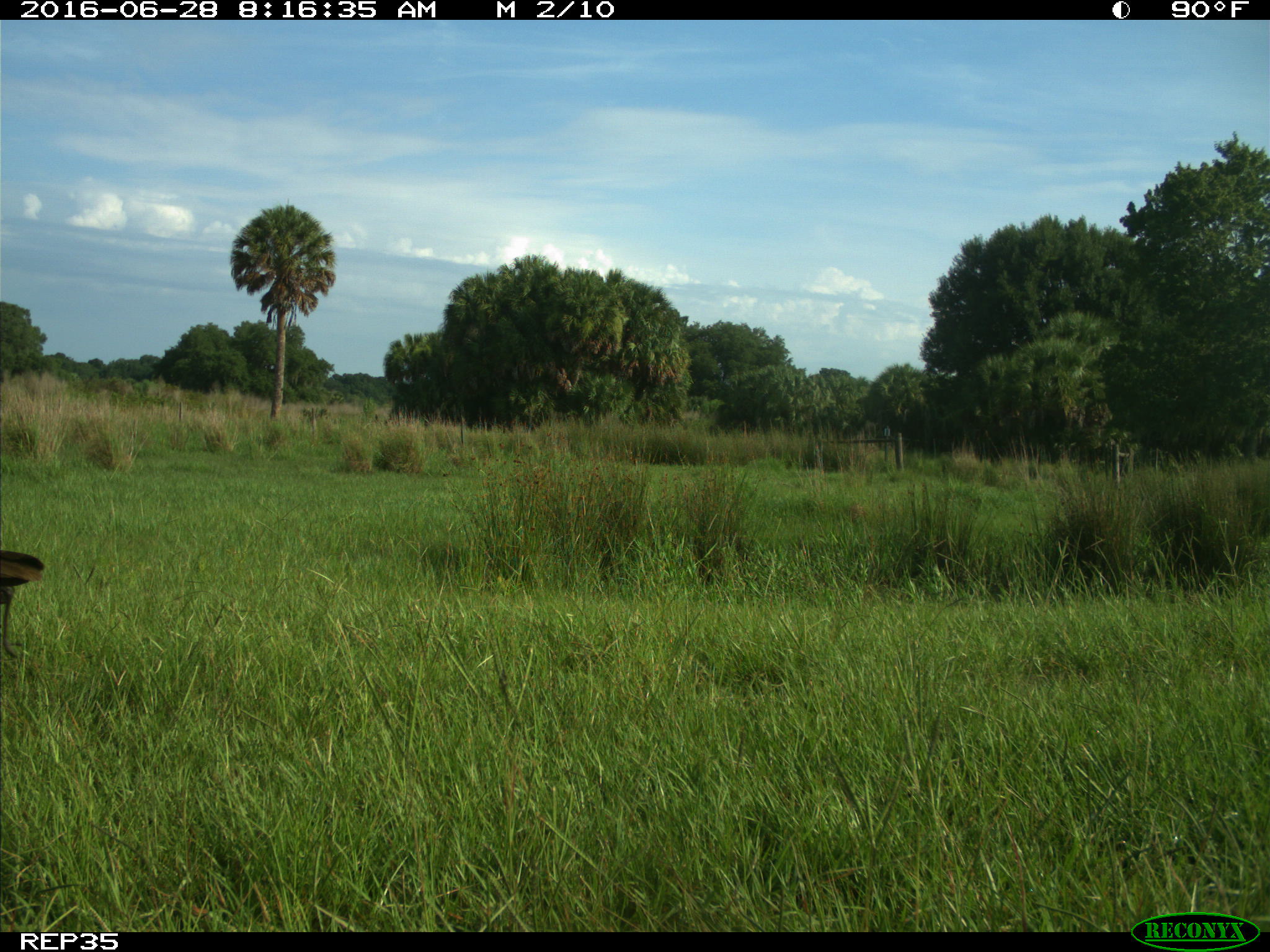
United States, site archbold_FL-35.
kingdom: Animalia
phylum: Chordata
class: Aves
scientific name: Aves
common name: birds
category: unidentified bird